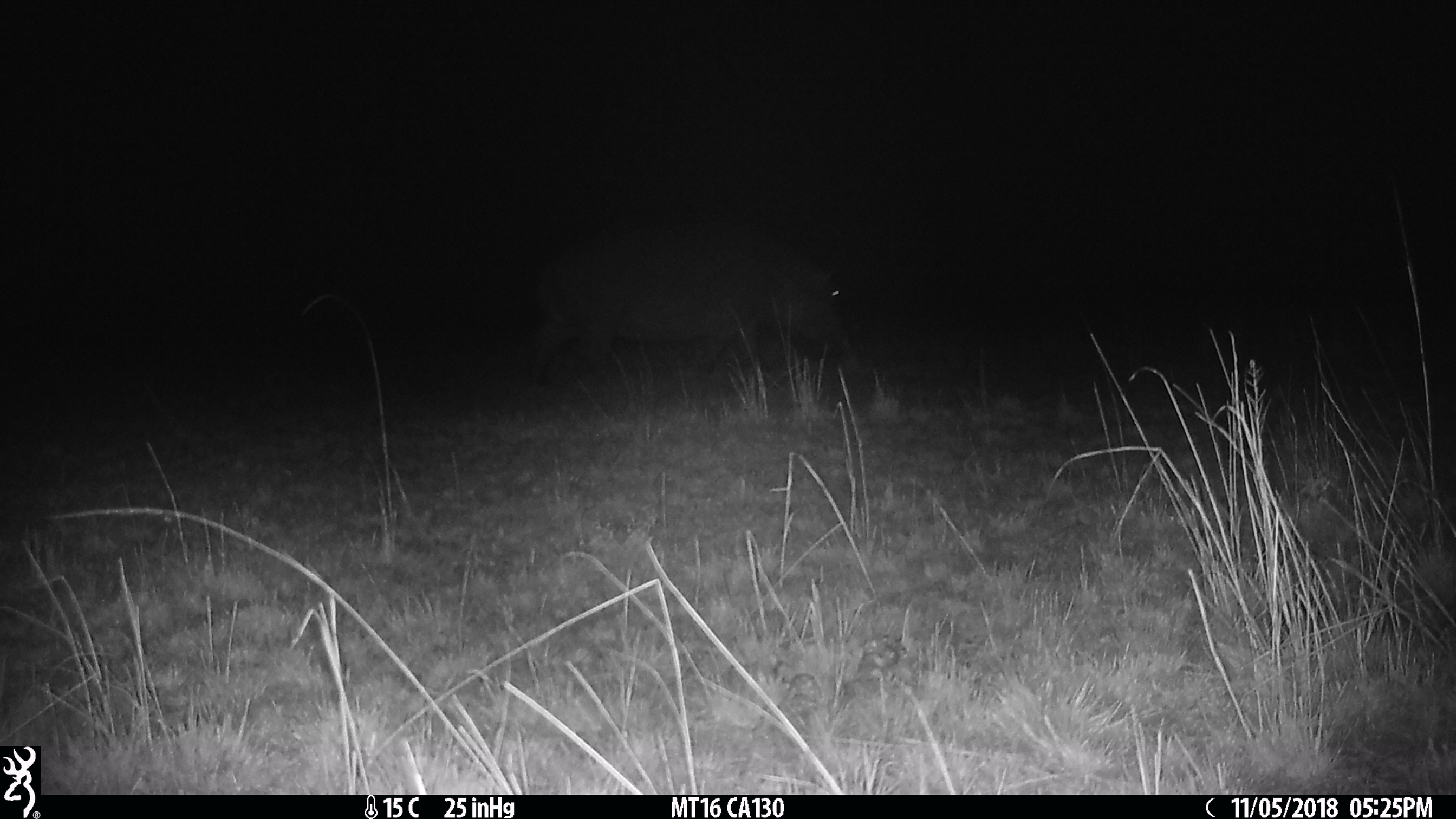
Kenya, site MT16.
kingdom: Animalia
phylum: Chordata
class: Mammalia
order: Artiodactyla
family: Hippopotamidae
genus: Hippopotamus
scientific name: Hippopotamus amphibius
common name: hippopotamus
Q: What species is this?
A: Hippopotamus (Hippopotamus amphibius).